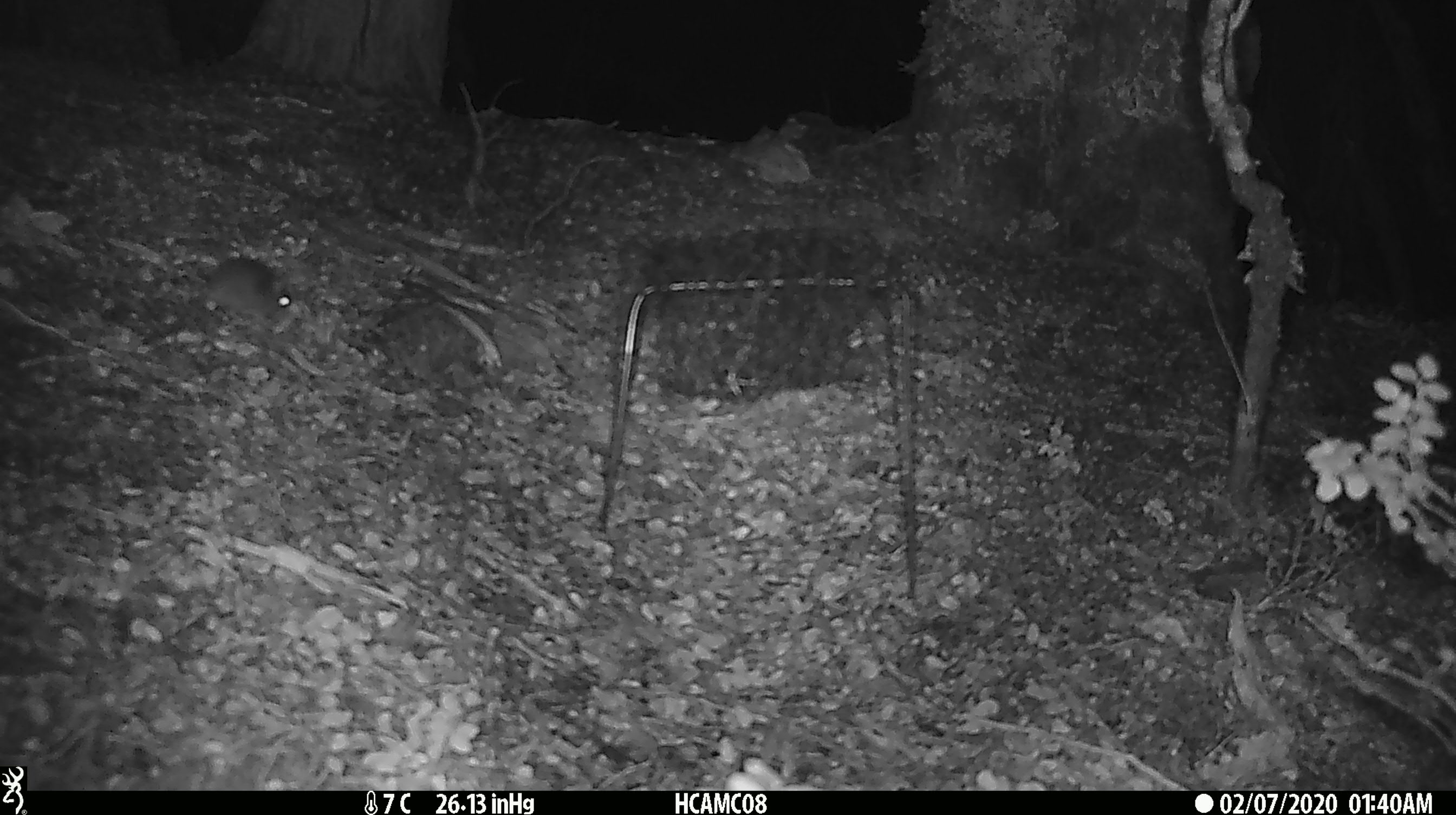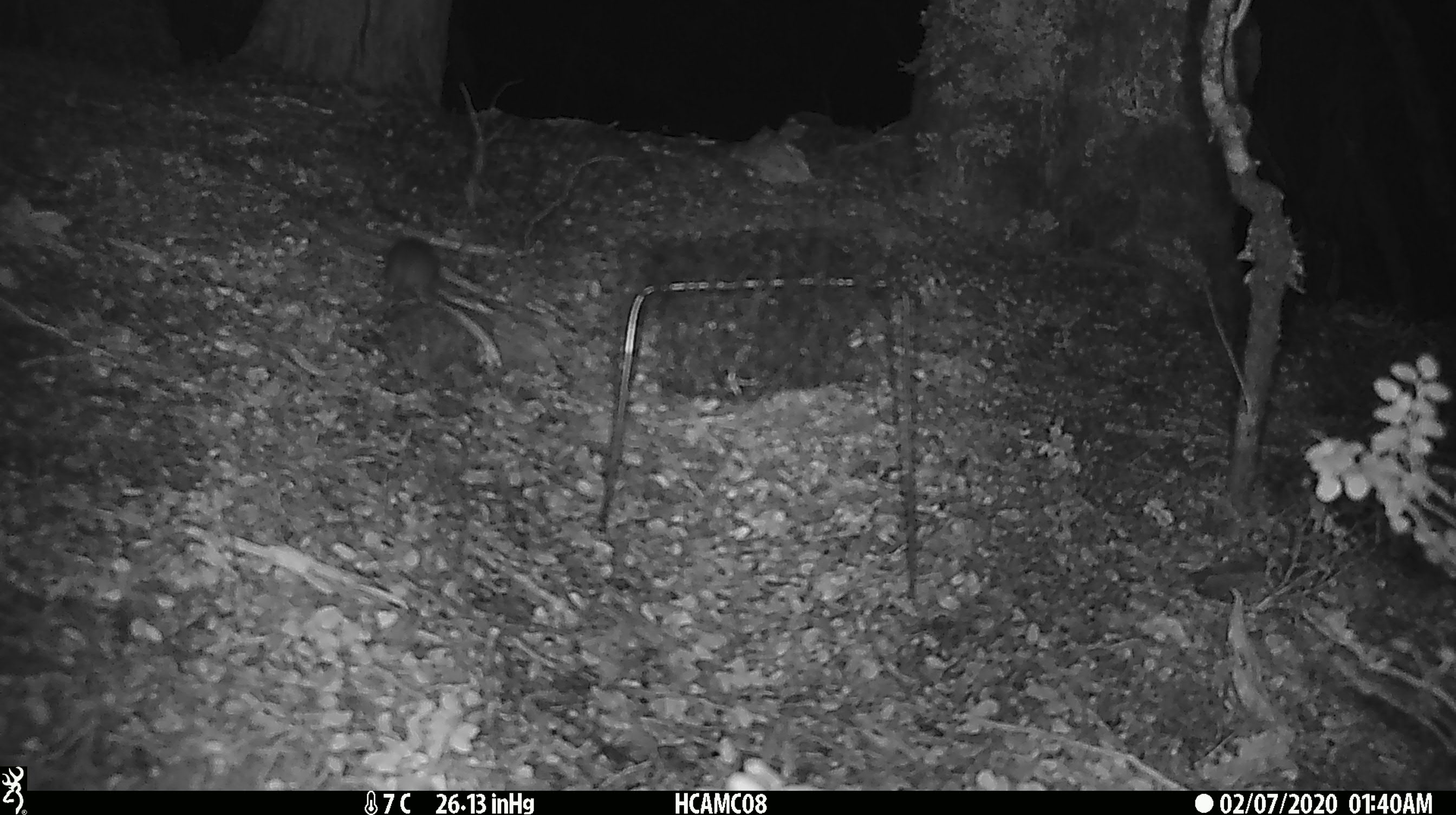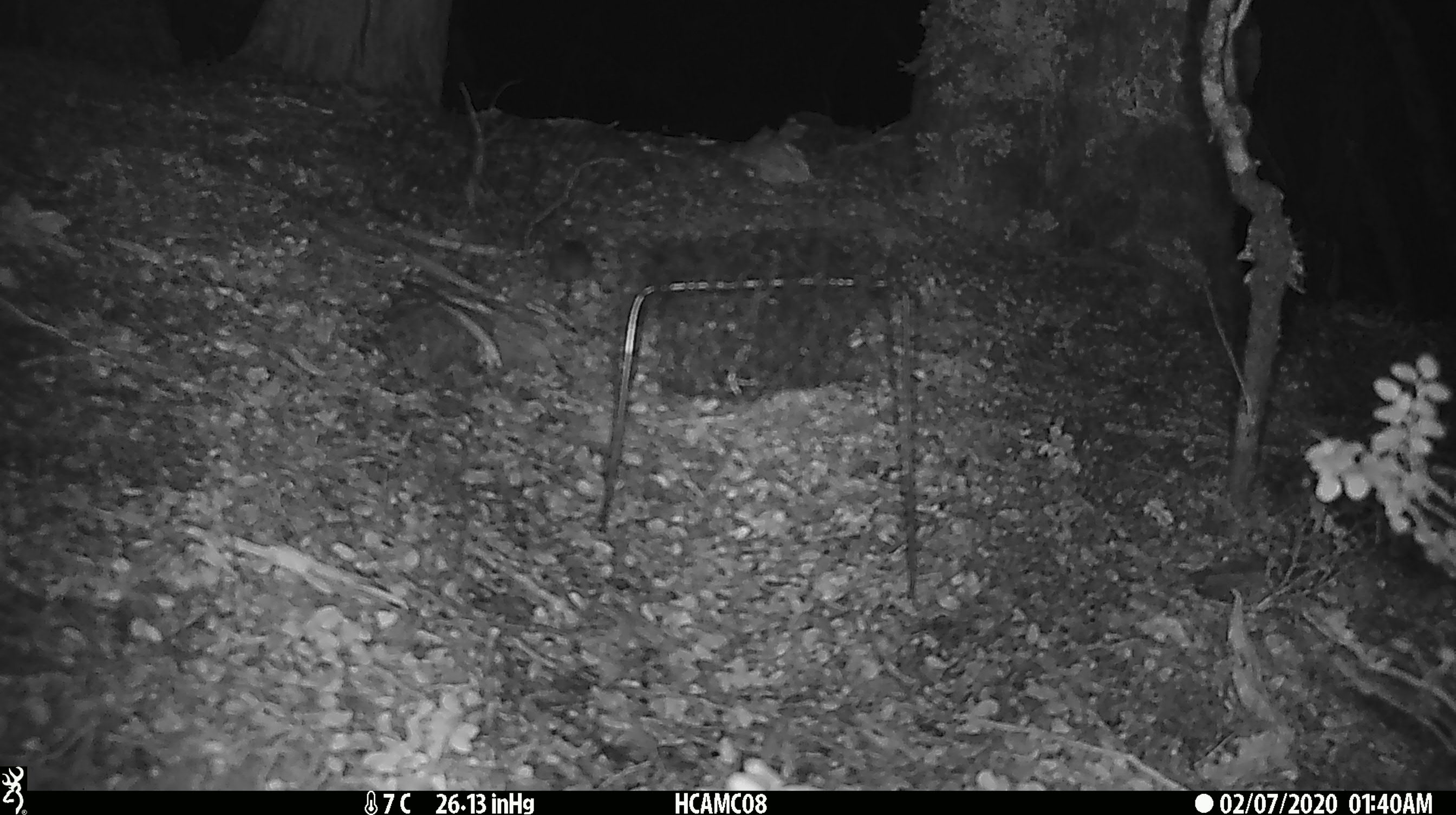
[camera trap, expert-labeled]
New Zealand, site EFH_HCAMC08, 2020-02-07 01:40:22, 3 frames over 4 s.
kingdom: Animalia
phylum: Chordata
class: Mammalia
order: Rodentia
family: Muridae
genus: Mus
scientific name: Mus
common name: mouse